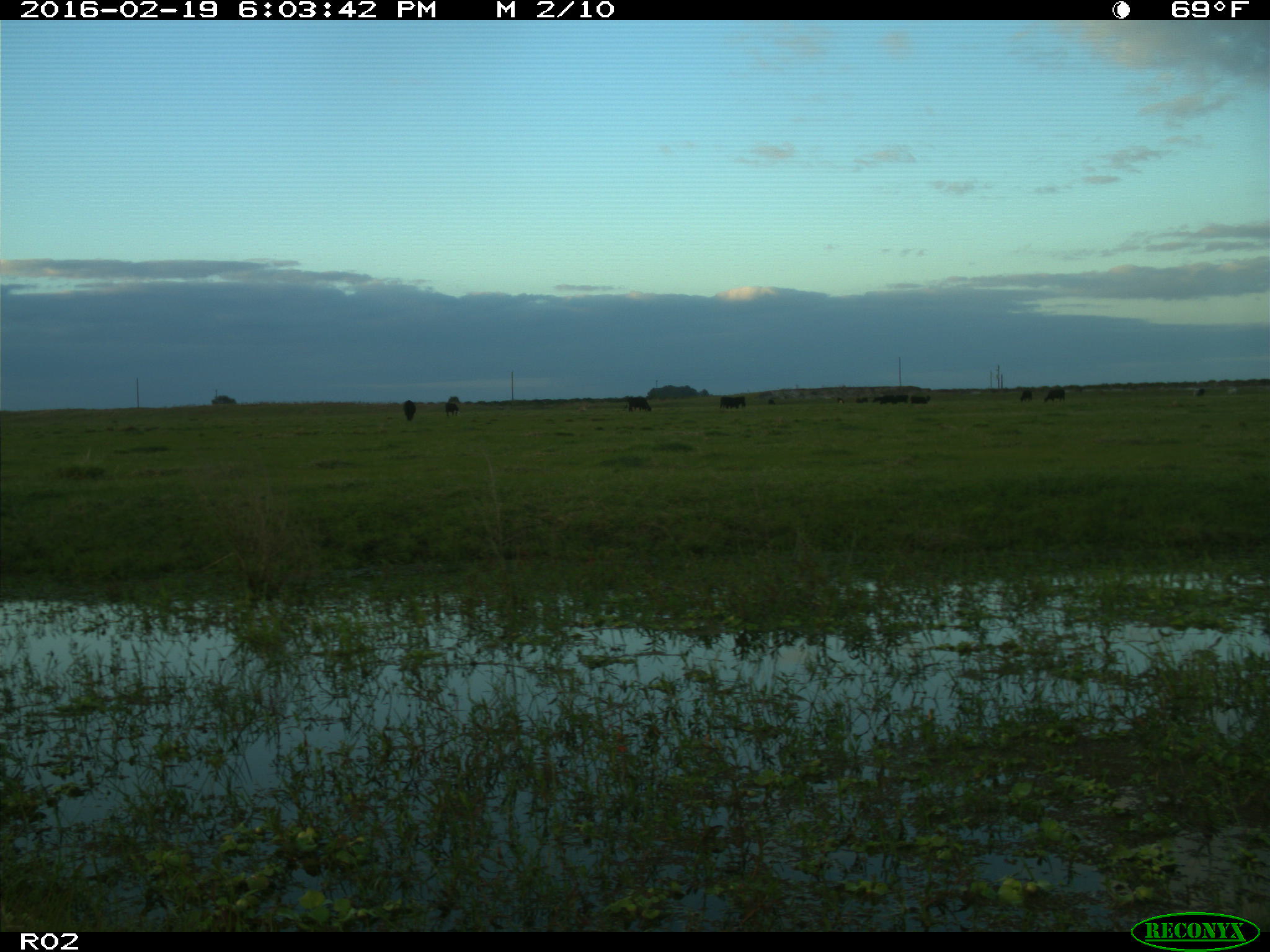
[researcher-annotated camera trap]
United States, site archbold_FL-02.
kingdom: Animalia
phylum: Chordata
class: Mammalia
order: Artiodactyla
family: Bovidae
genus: Bos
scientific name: Bos taurus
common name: domestic cow